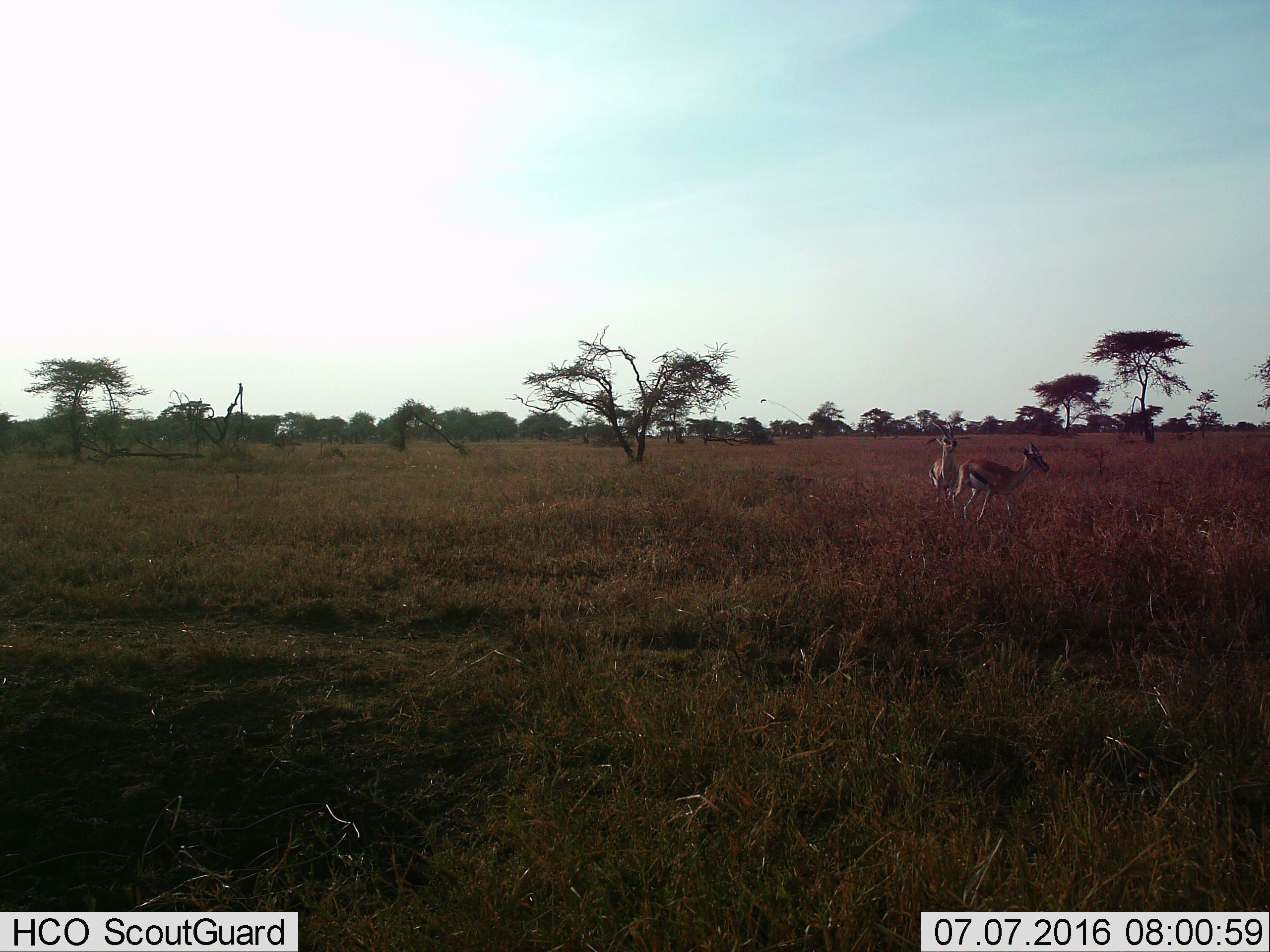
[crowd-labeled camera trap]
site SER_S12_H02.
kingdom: Animalia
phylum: Chordata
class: Mammalia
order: Artiodactyla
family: Bovidae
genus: Eudorcas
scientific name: Eudorcas thomsonii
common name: thomson's gazelle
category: gazellethomsons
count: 2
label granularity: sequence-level